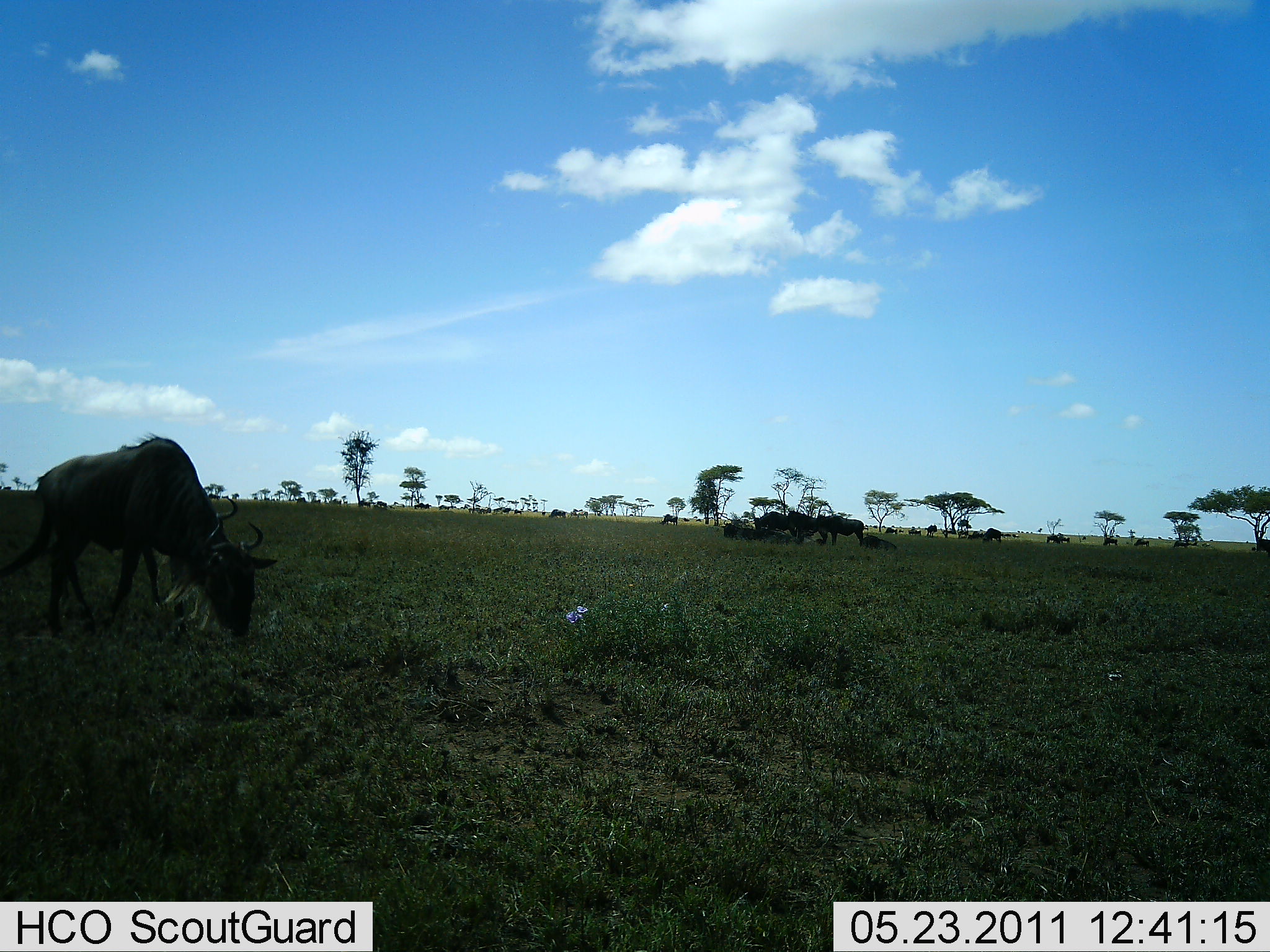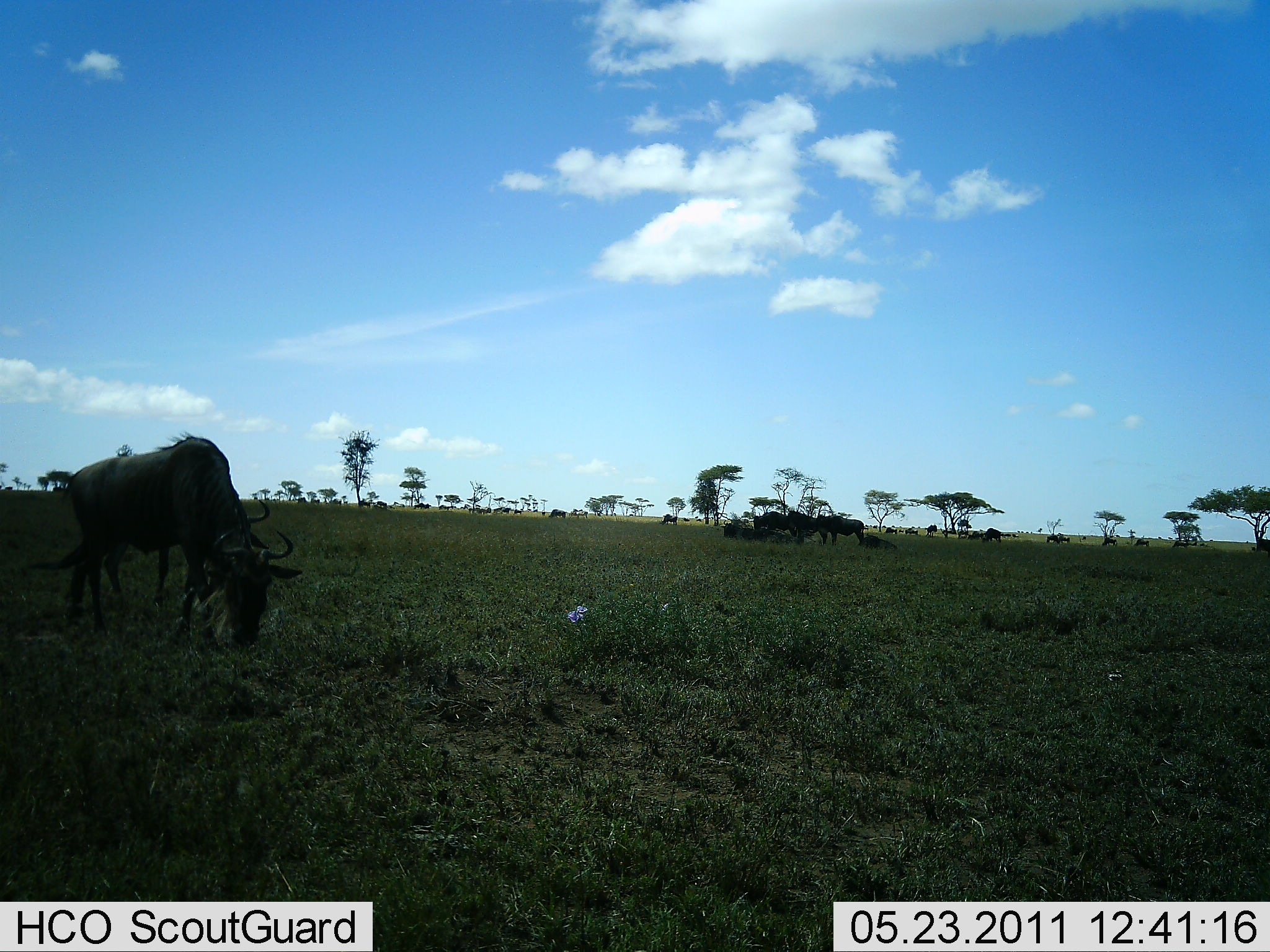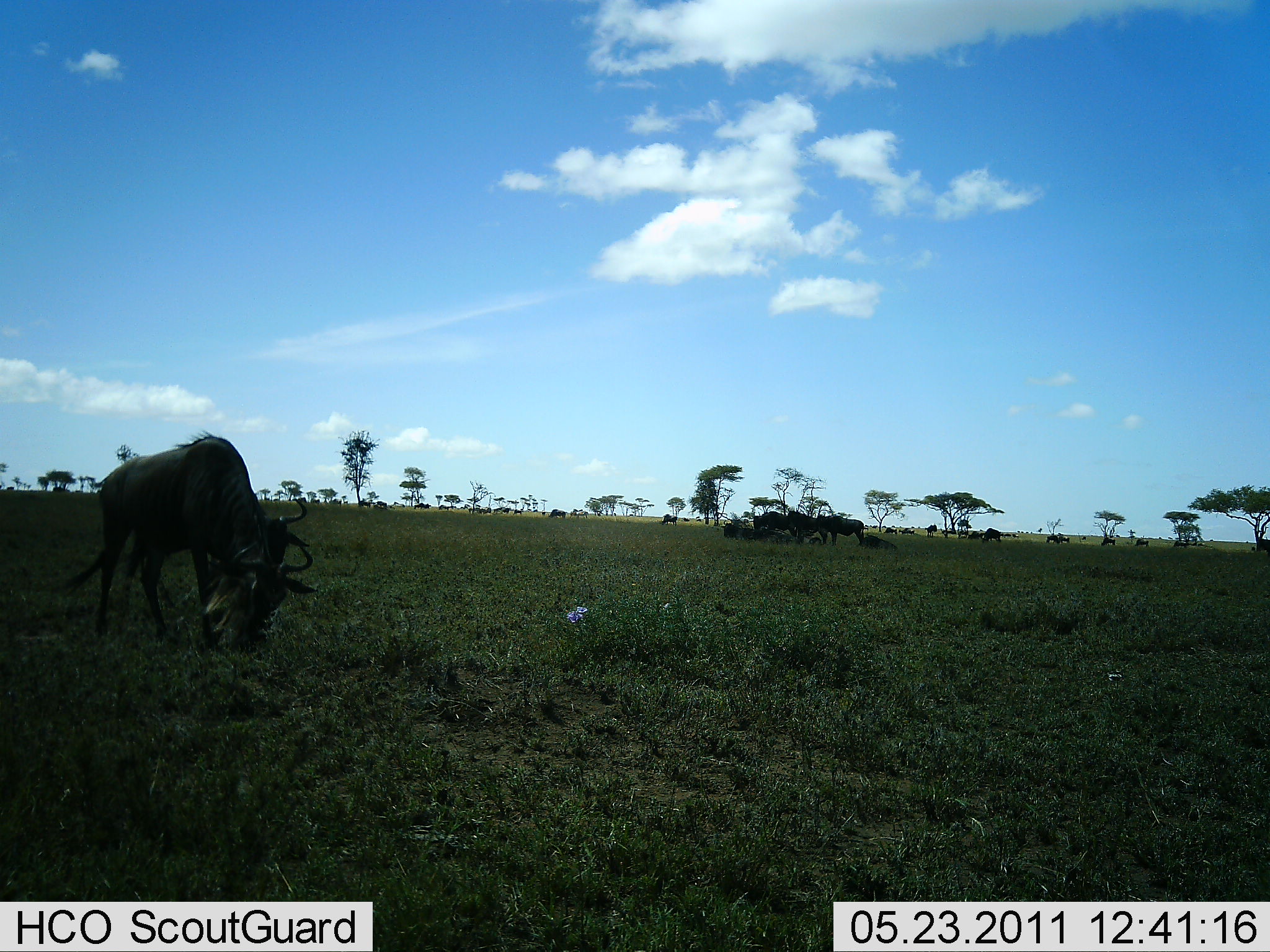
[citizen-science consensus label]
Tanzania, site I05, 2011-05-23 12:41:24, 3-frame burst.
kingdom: Animalia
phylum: Chordata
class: Mammalia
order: Artiodactyla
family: Bovidae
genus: Connochaetes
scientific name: Connochaetes taurinus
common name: blue wildebeest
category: wildebeest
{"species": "wildebeest (blue wildebeest) (Connochaetes taurinus)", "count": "11-50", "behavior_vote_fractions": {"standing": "42%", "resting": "17%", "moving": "42%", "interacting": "0%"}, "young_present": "0%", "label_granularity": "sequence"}